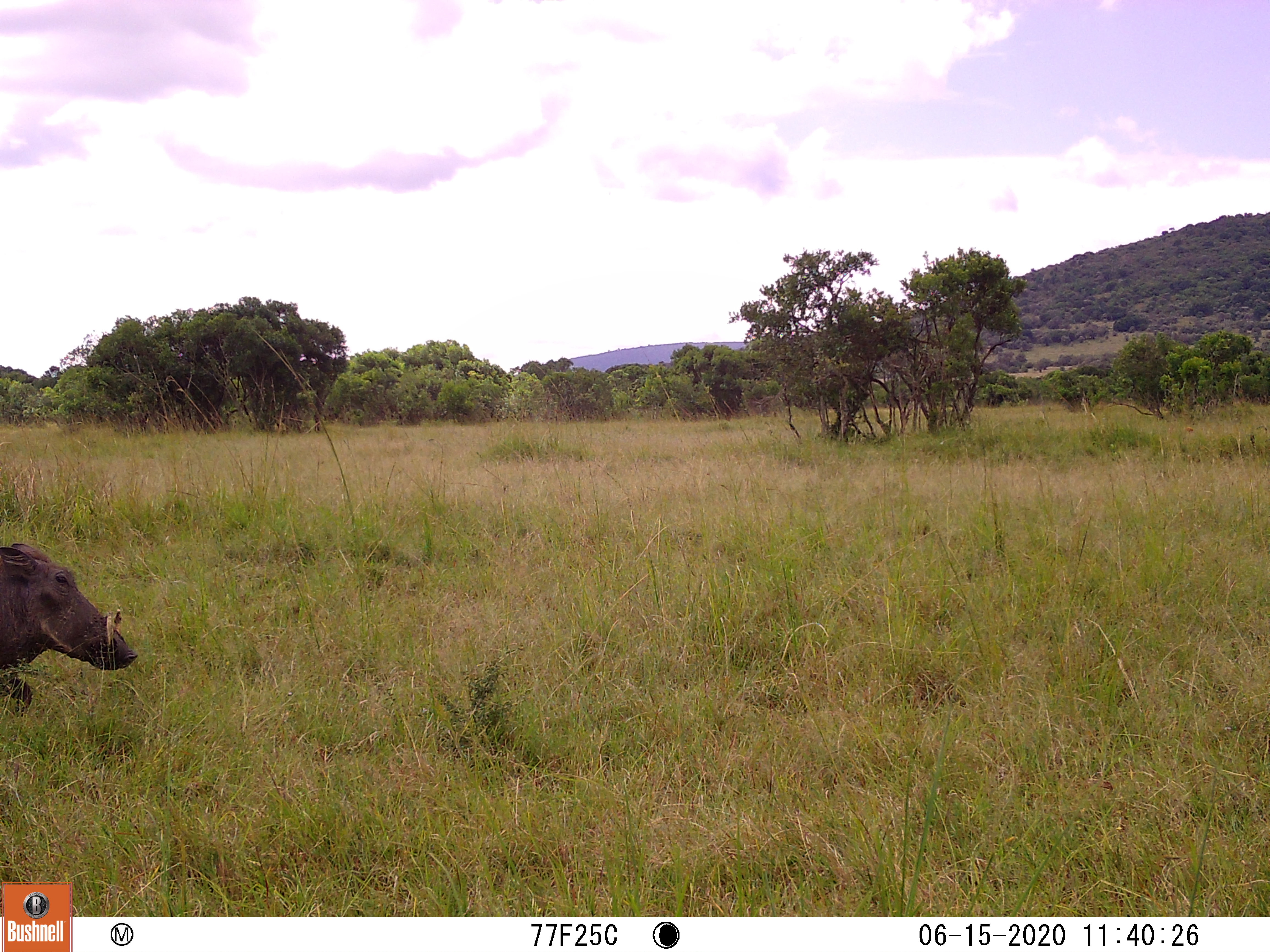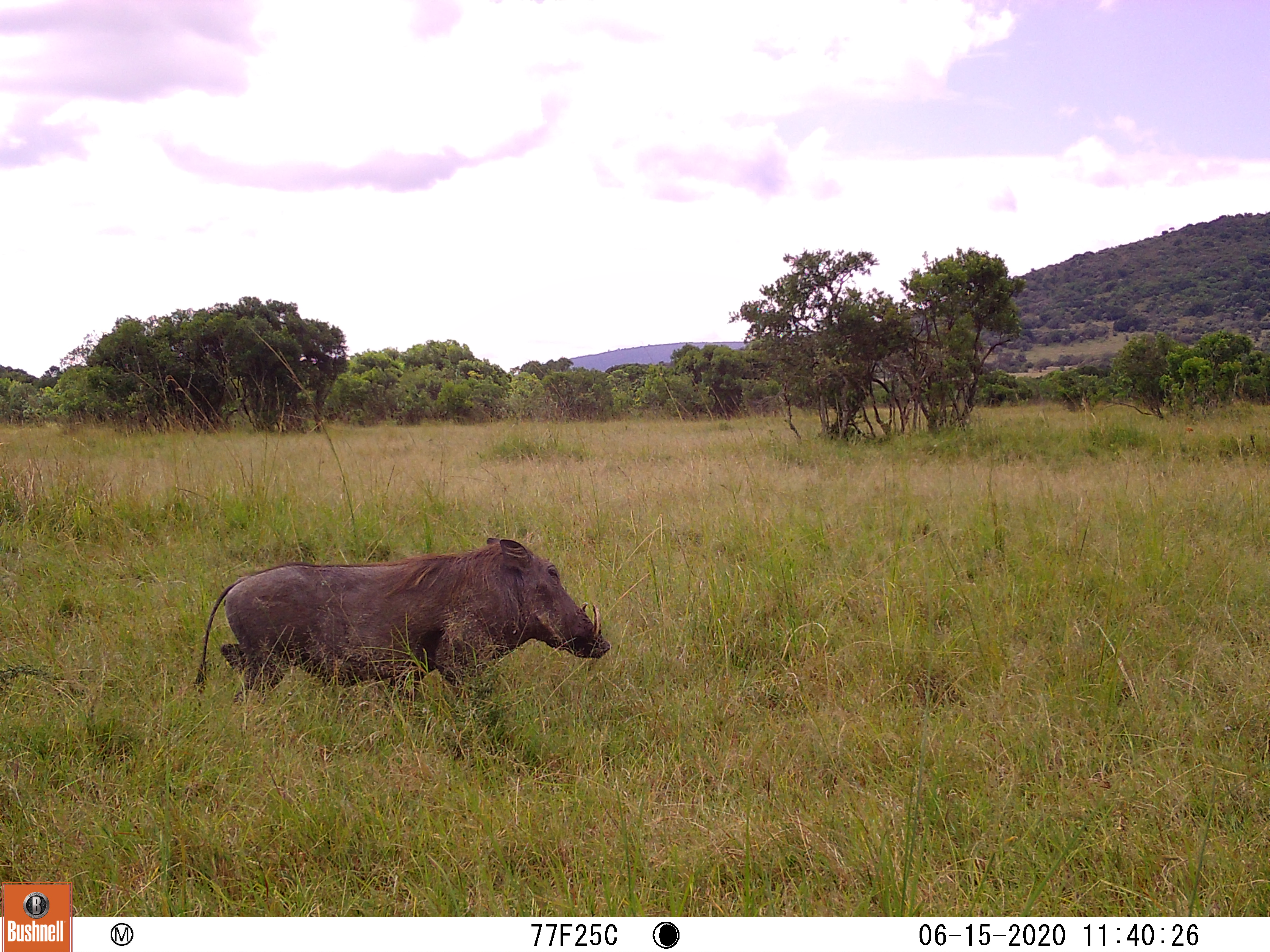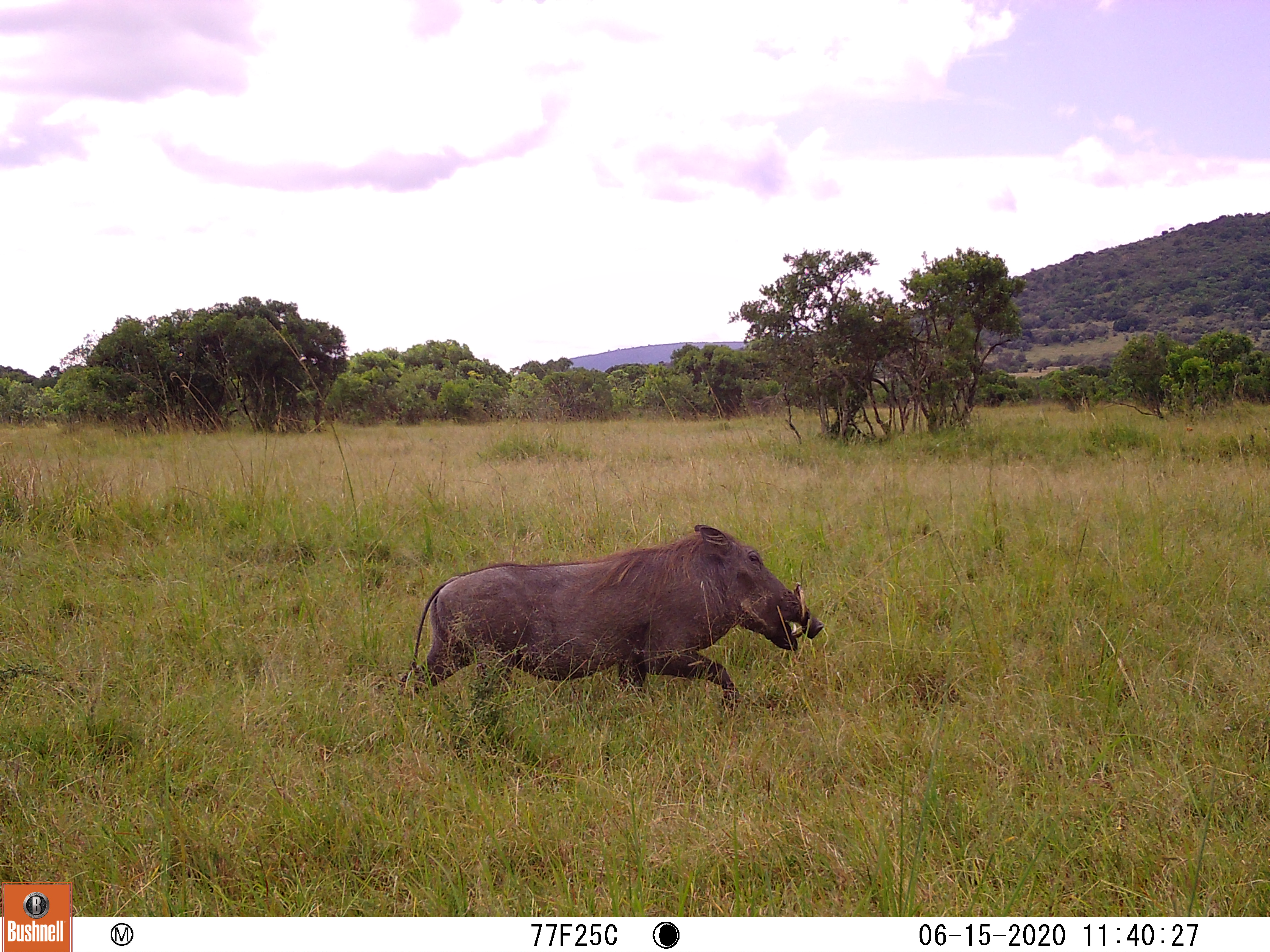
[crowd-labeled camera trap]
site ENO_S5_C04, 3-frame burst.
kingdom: Animalia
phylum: Chordata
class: Mammalia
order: Artiodactyla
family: Suidae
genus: Phacochoerus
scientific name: Phacochoerus africanus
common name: warthog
Warthog (Phacochoerus africanus), count 1. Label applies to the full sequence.